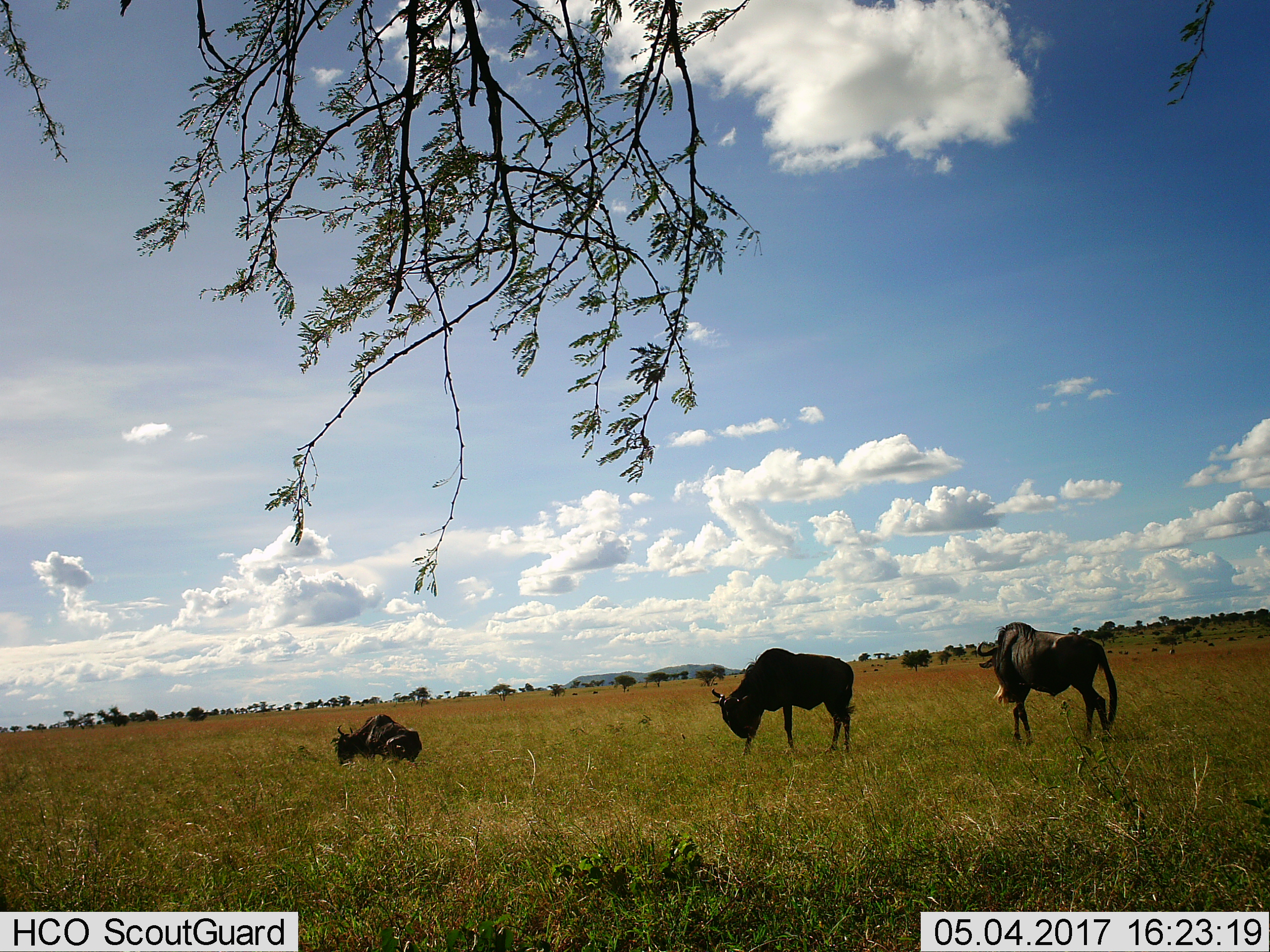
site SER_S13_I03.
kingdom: Animalia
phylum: Chordata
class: Mammalia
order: Artiodactyla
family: Bovidae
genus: Connochaetes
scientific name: Connochaetes taurinus taurinus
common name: blue wildebeest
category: wildebeestblue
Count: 3.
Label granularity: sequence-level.